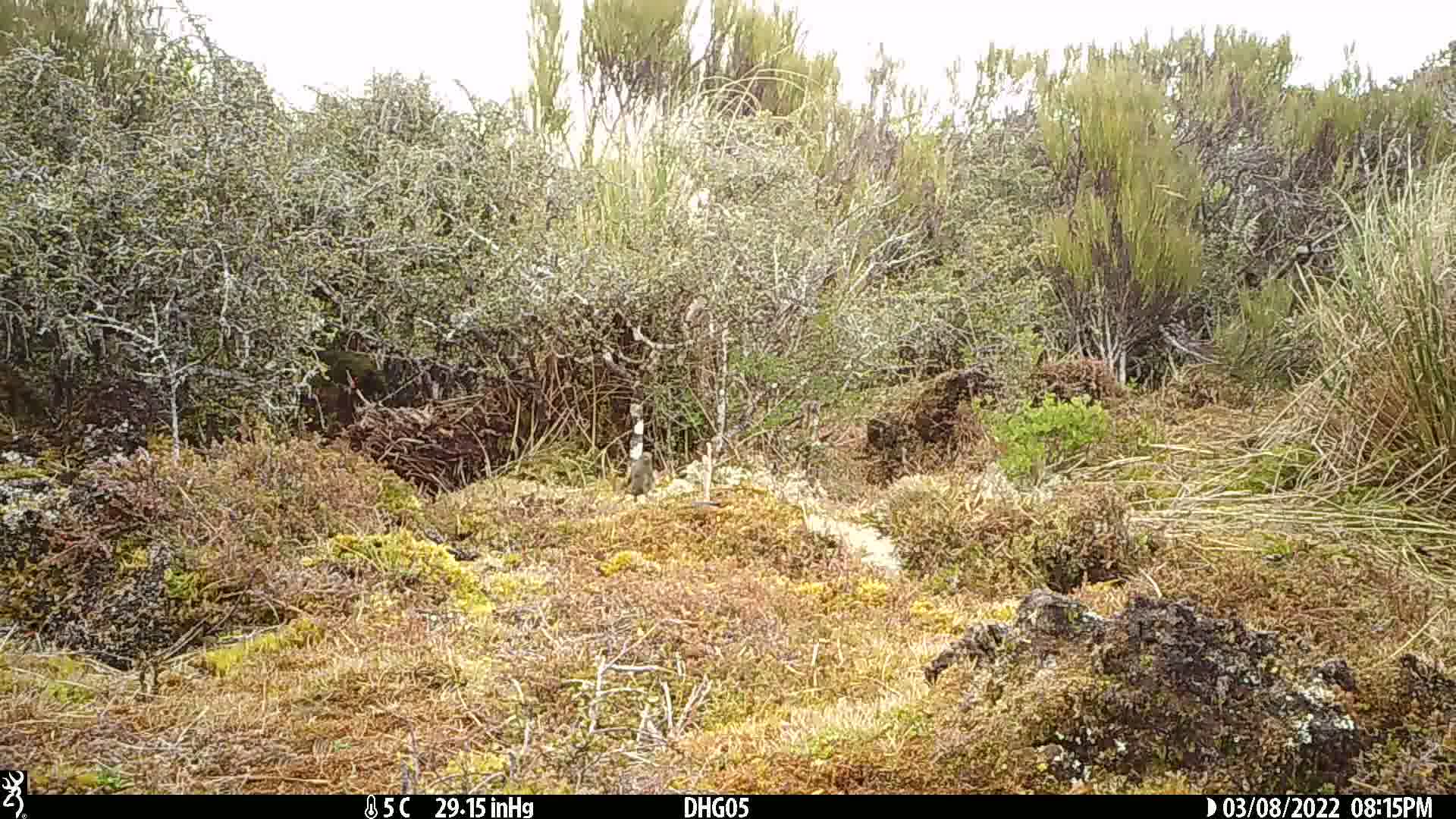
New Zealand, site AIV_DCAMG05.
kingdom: Animalia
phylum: Chordata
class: Aves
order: Passeriformes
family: Meliphagidae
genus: Anthornis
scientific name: Anthornis melanura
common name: new zealand bellbird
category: bellbird